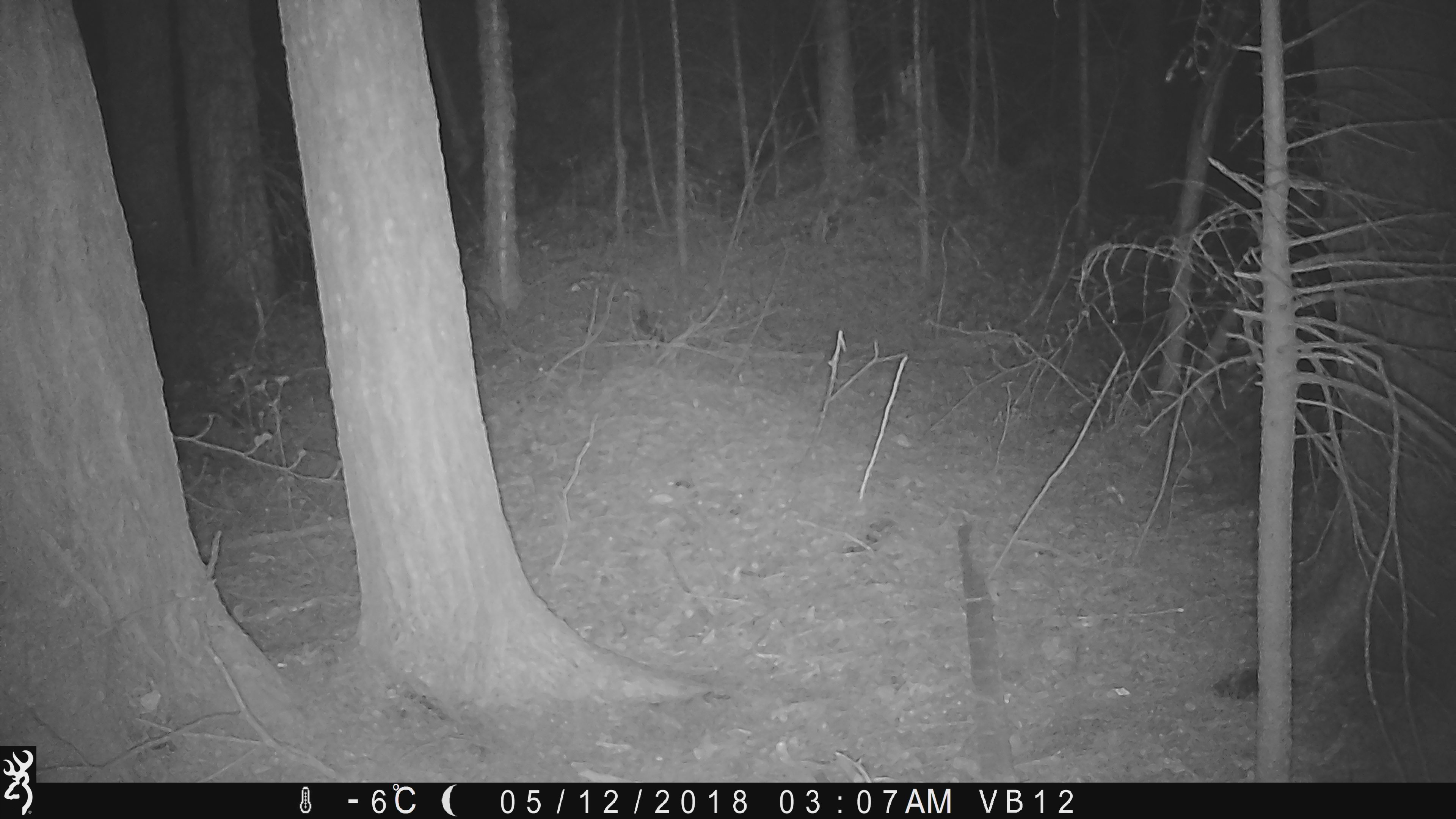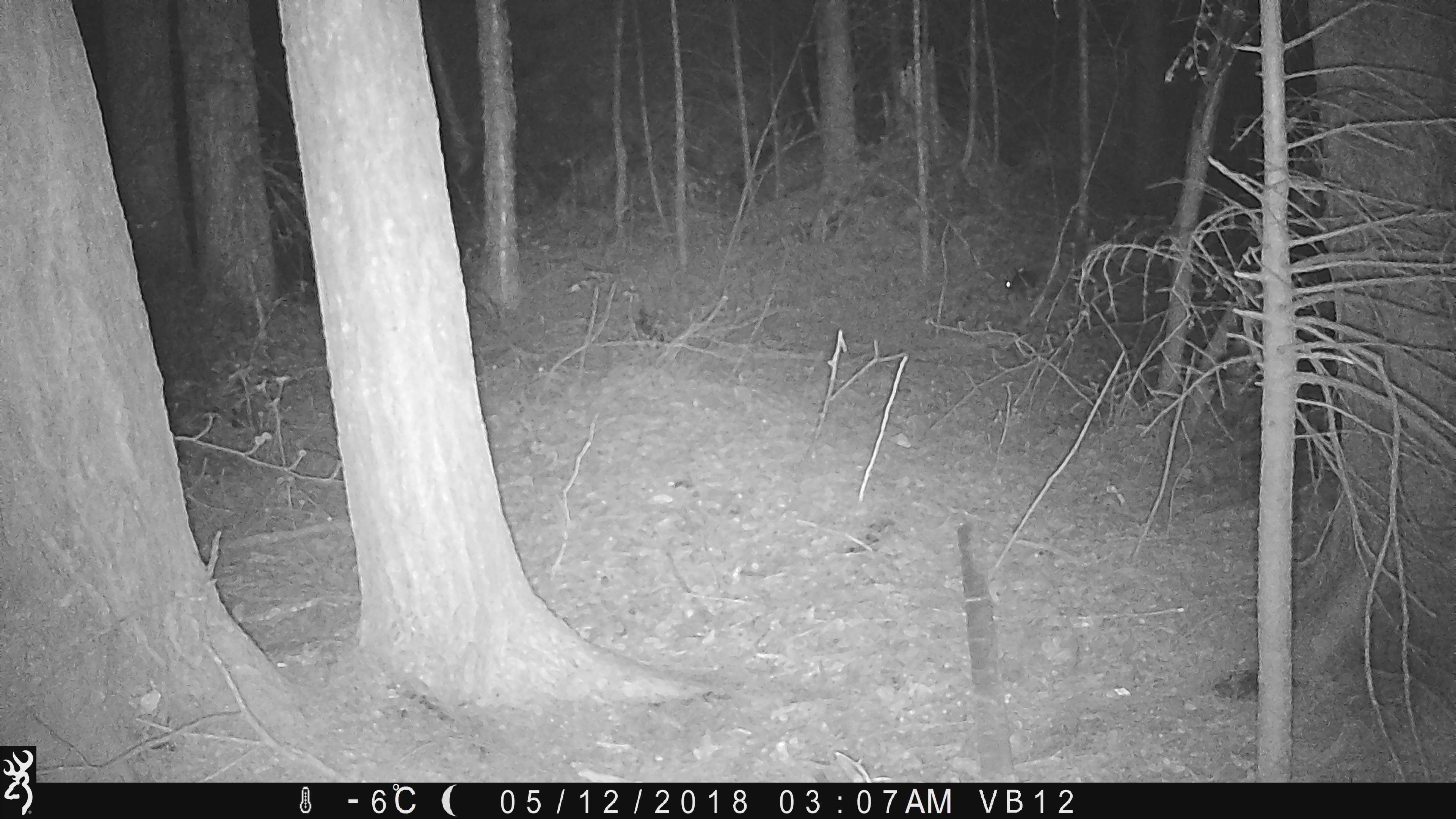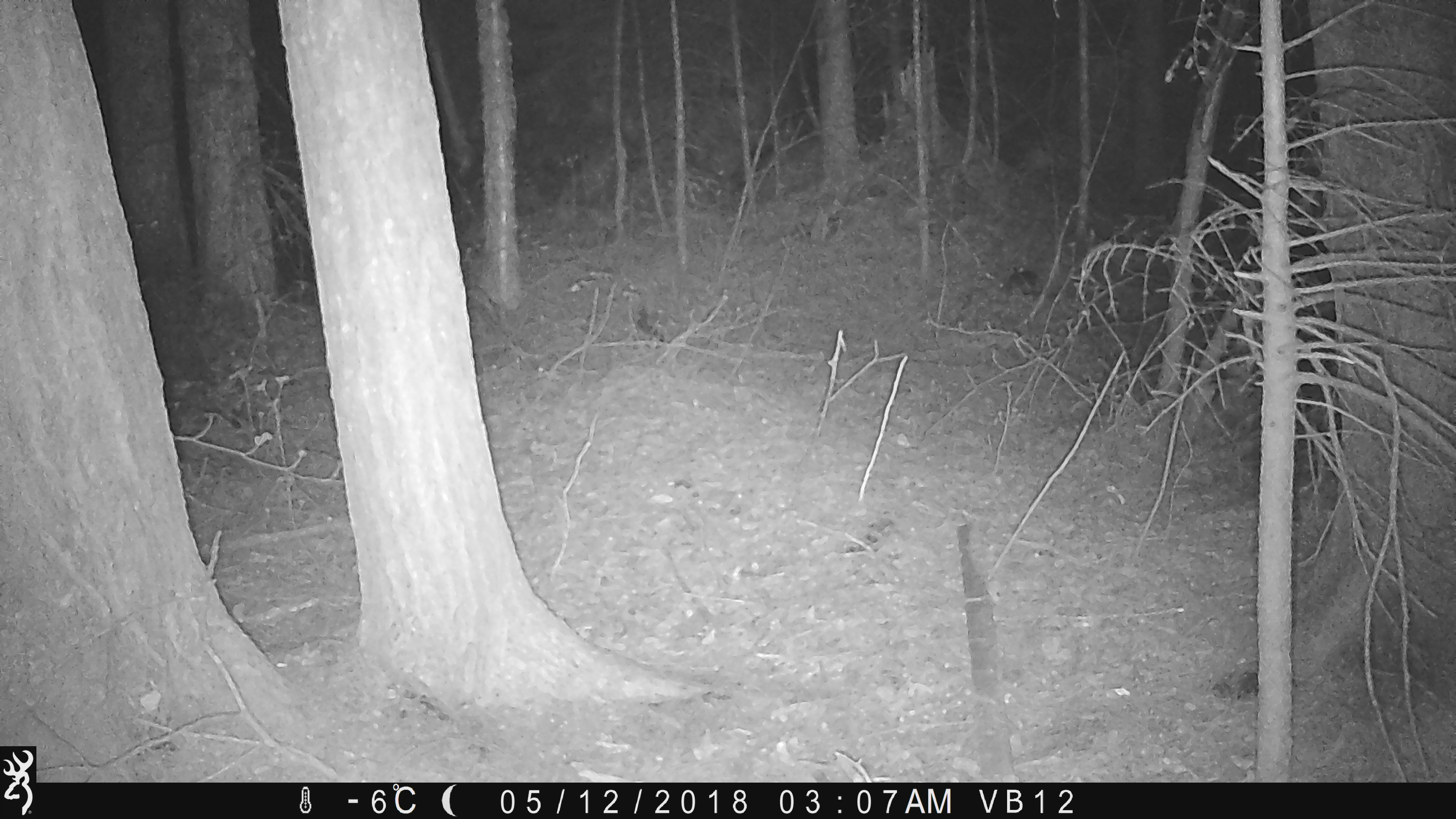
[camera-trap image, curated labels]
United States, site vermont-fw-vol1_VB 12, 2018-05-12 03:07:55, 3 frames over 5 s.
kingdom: Animalia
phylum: Chordata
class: Mammalia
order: Rodentia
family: Erethizontidae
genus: Erethizon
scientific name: Erethizon dorsatum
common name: porcupine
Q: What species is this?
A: Porcupine (Erethizon dorsatum).